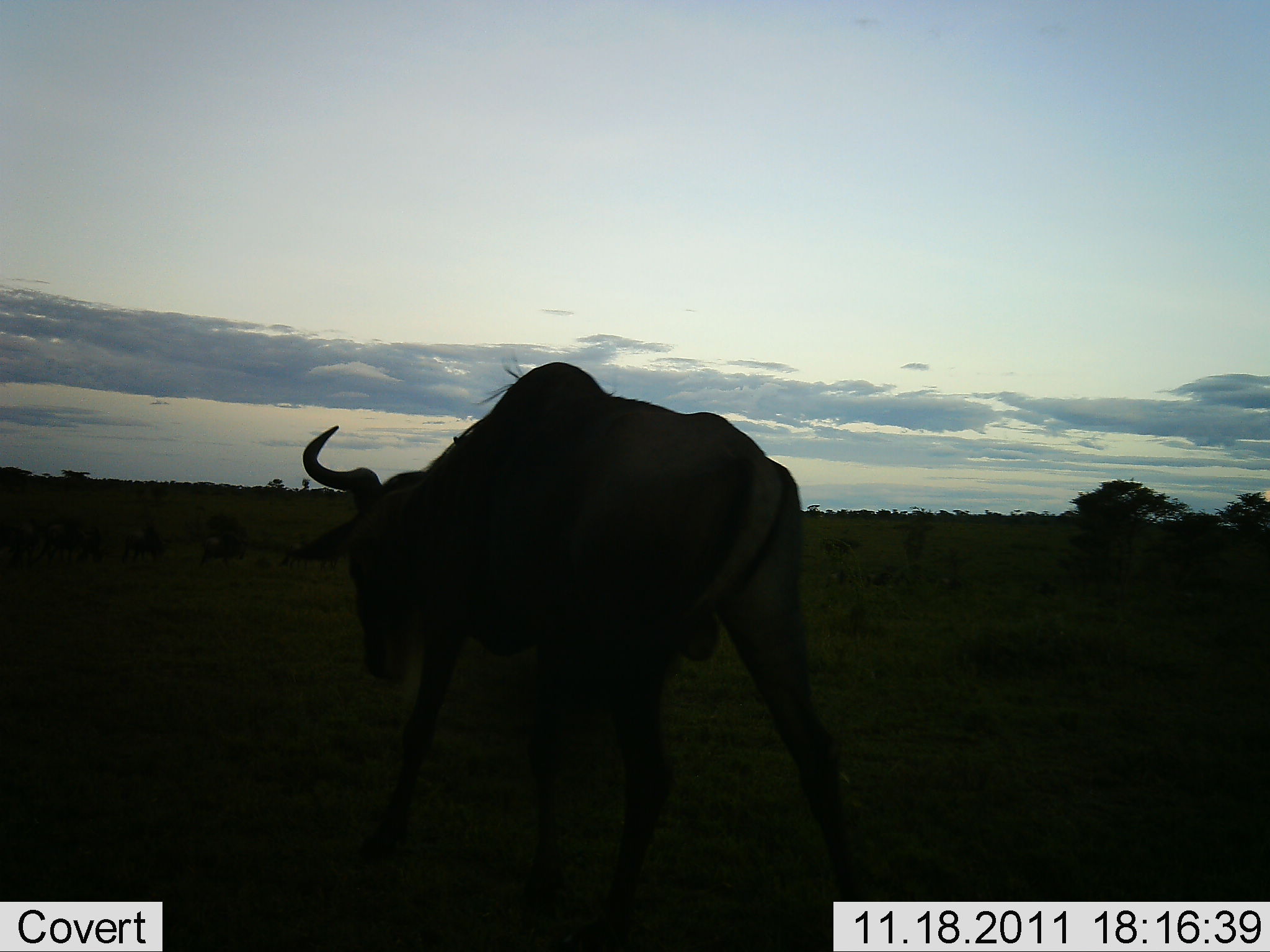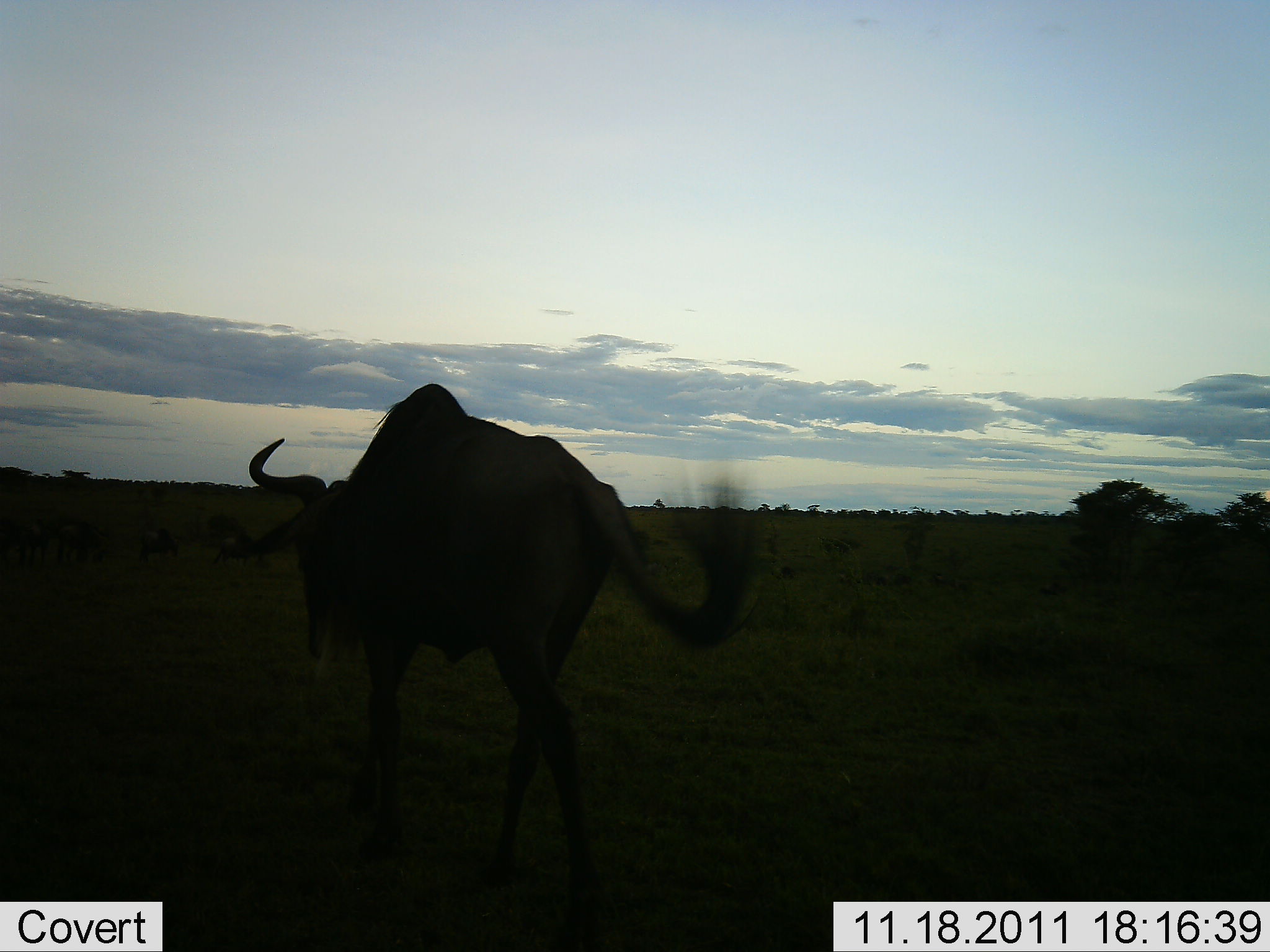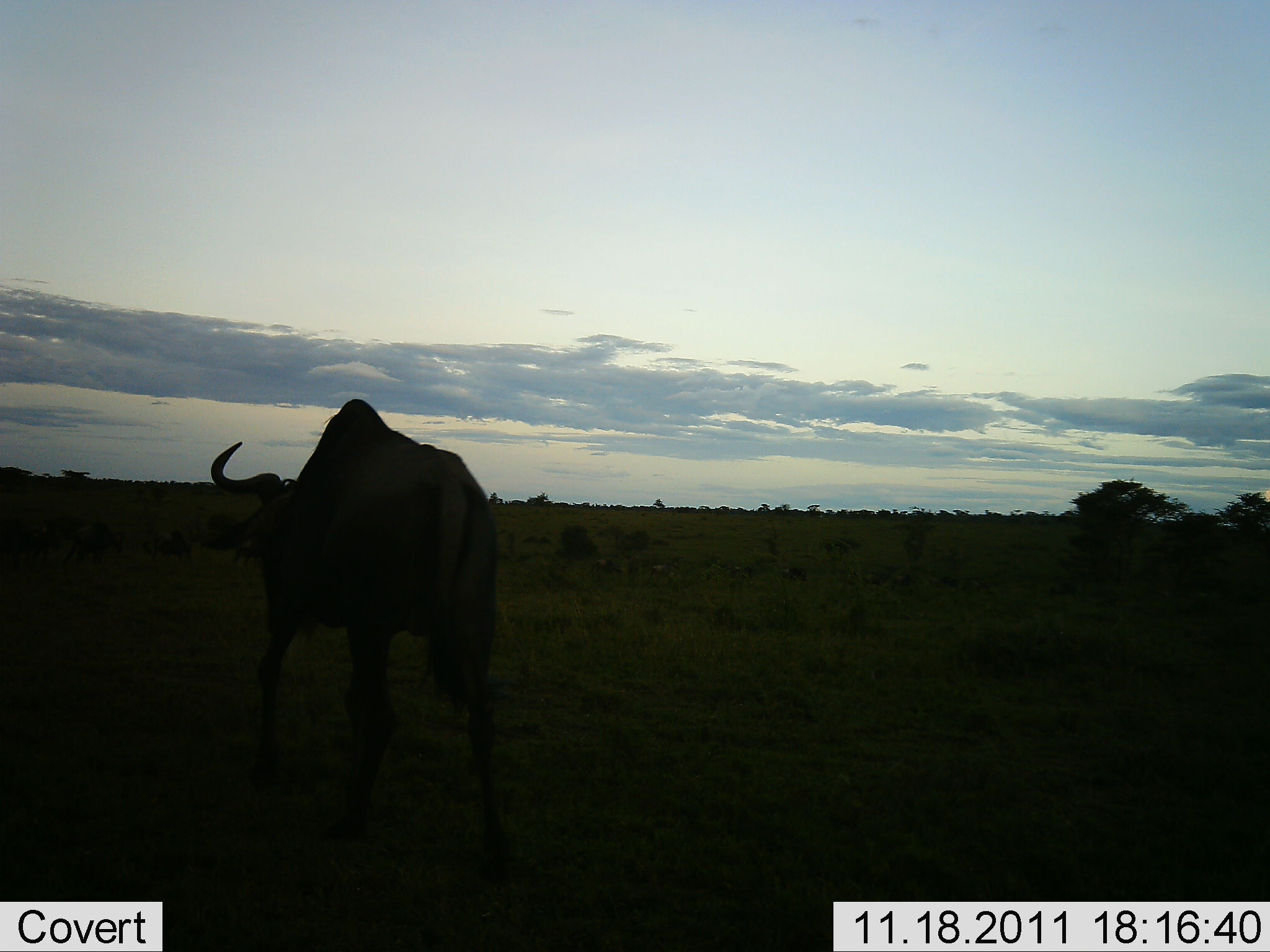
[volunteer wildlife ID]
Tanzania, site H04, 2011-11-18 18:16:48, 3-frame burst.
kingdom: Animalia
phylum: Chordata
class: Mammalia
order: Artiodactyla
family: Bovidae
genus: Connochaetes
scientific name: Connochaetes taurinus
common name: blue wildebeest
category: wildebeest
Wildebeest (blue wildebeest) (Connochaetes taurinus), count 1. Behavior (volunteer vote fractions): standing 7%, resting 0%, moving 93%, interacting 0%. Young present (vote fraction): 0%. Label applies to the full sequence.